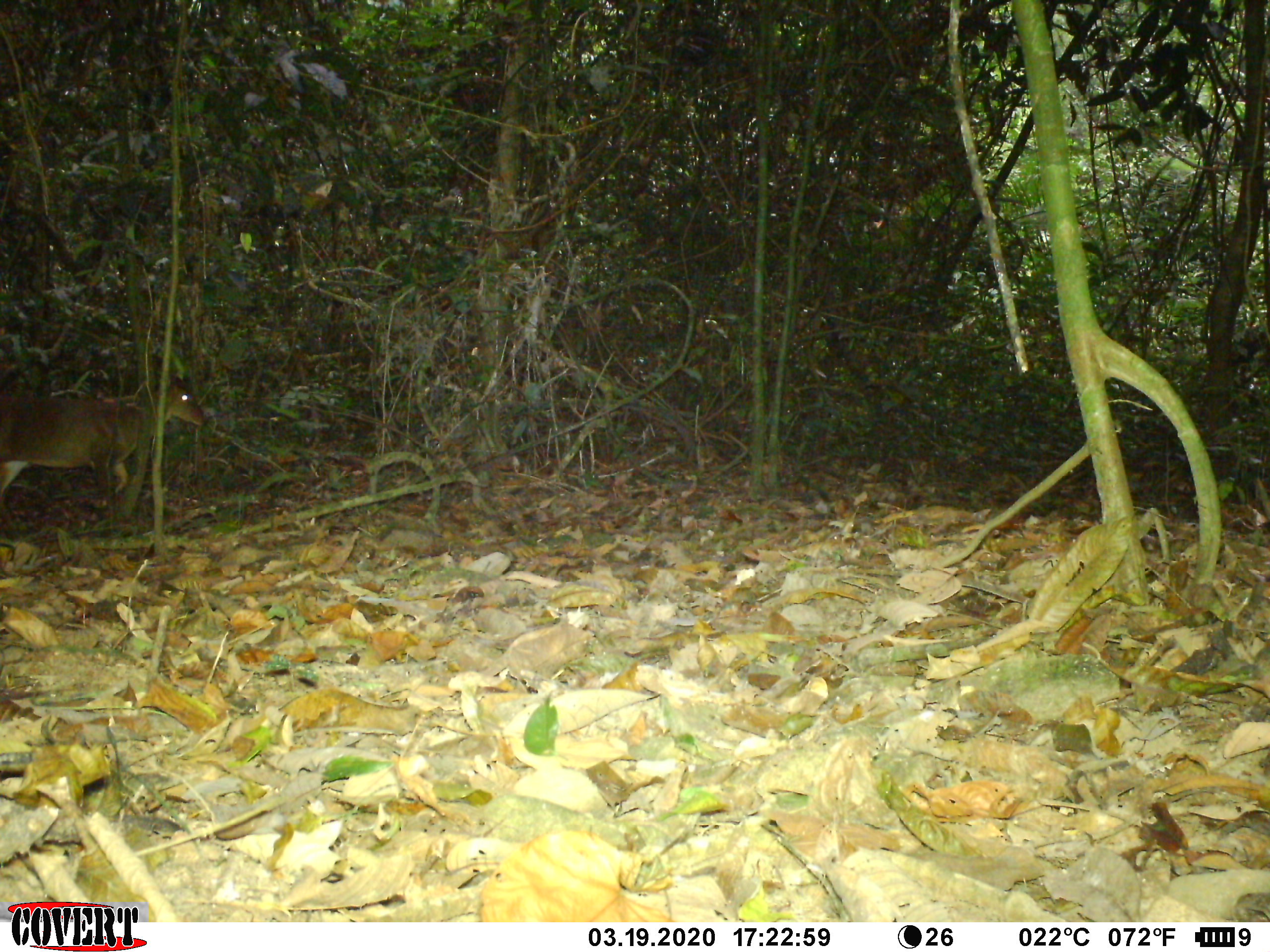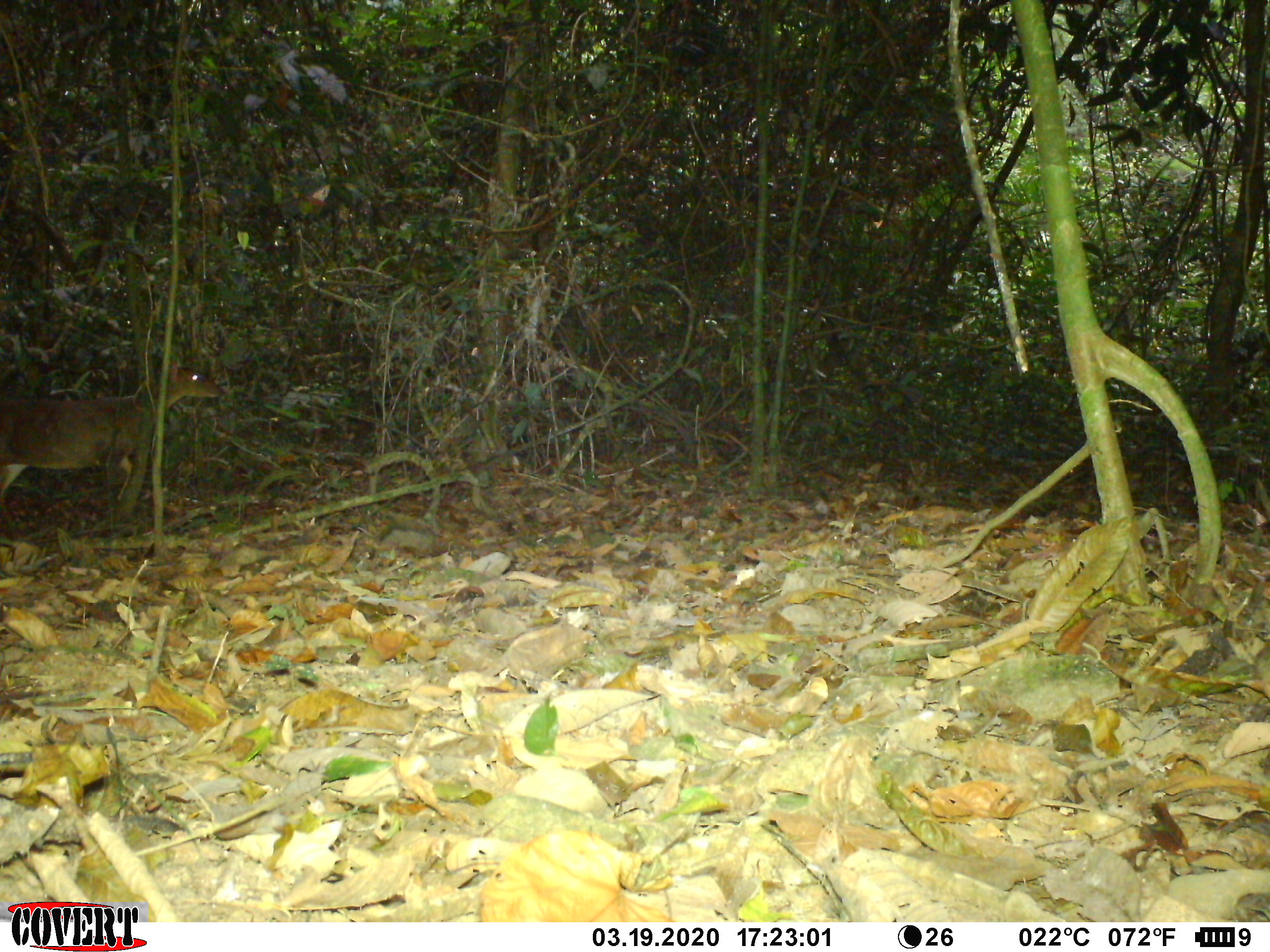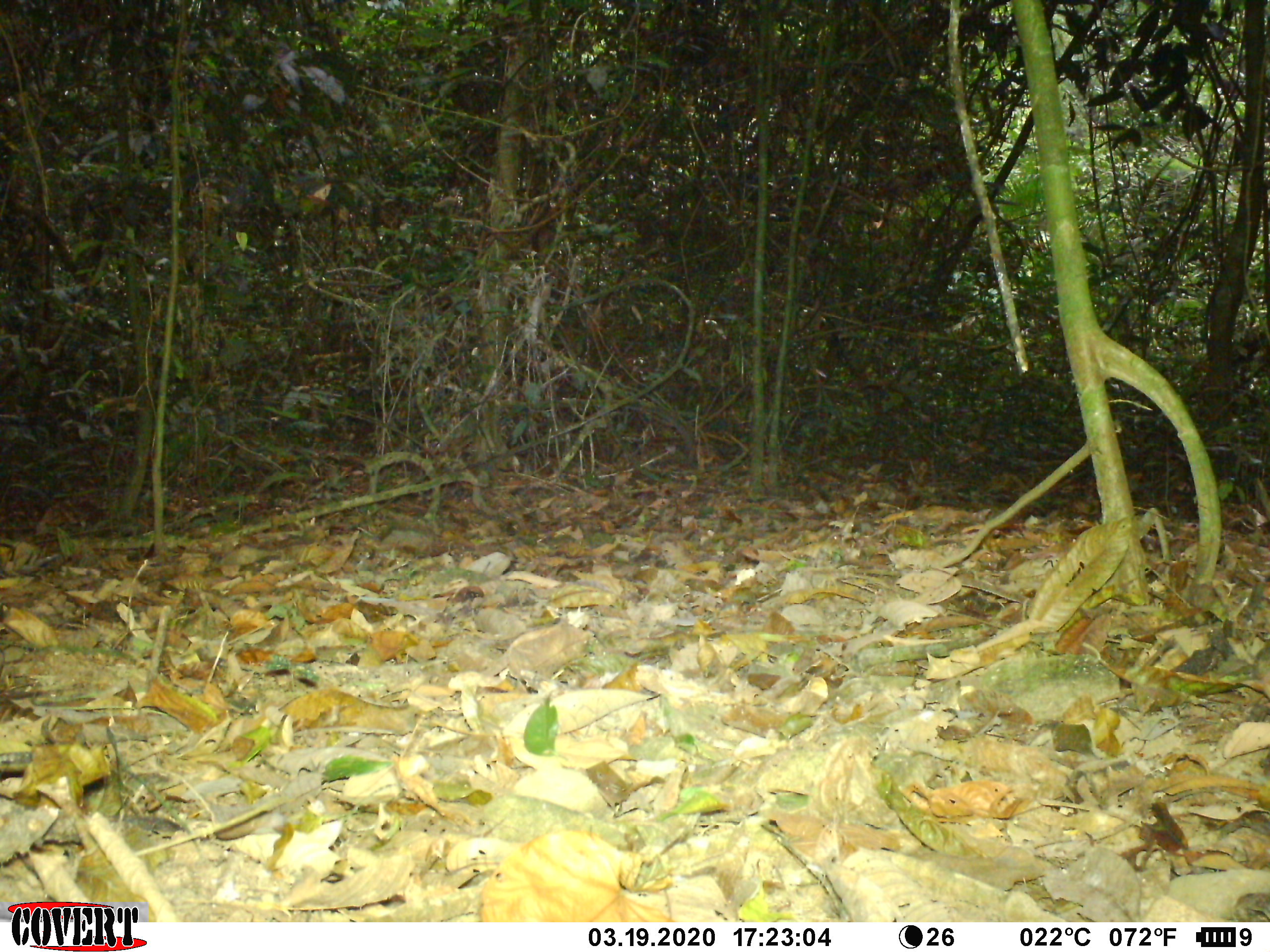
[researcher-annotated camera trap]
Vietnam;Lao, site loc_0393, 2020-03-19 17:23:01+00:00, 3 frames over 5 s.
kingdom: Animalia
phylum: Chordata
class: Mammalia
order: Artiodactyla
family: Cervidae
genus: Muntiacus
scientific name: Muntiacus vuquangensis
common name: large-antlered muntjac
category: large antlered muntjac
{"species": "large antlered muntjac (large-antlered muntjac) (Muntiacus vuquangensis)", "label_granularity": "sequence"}